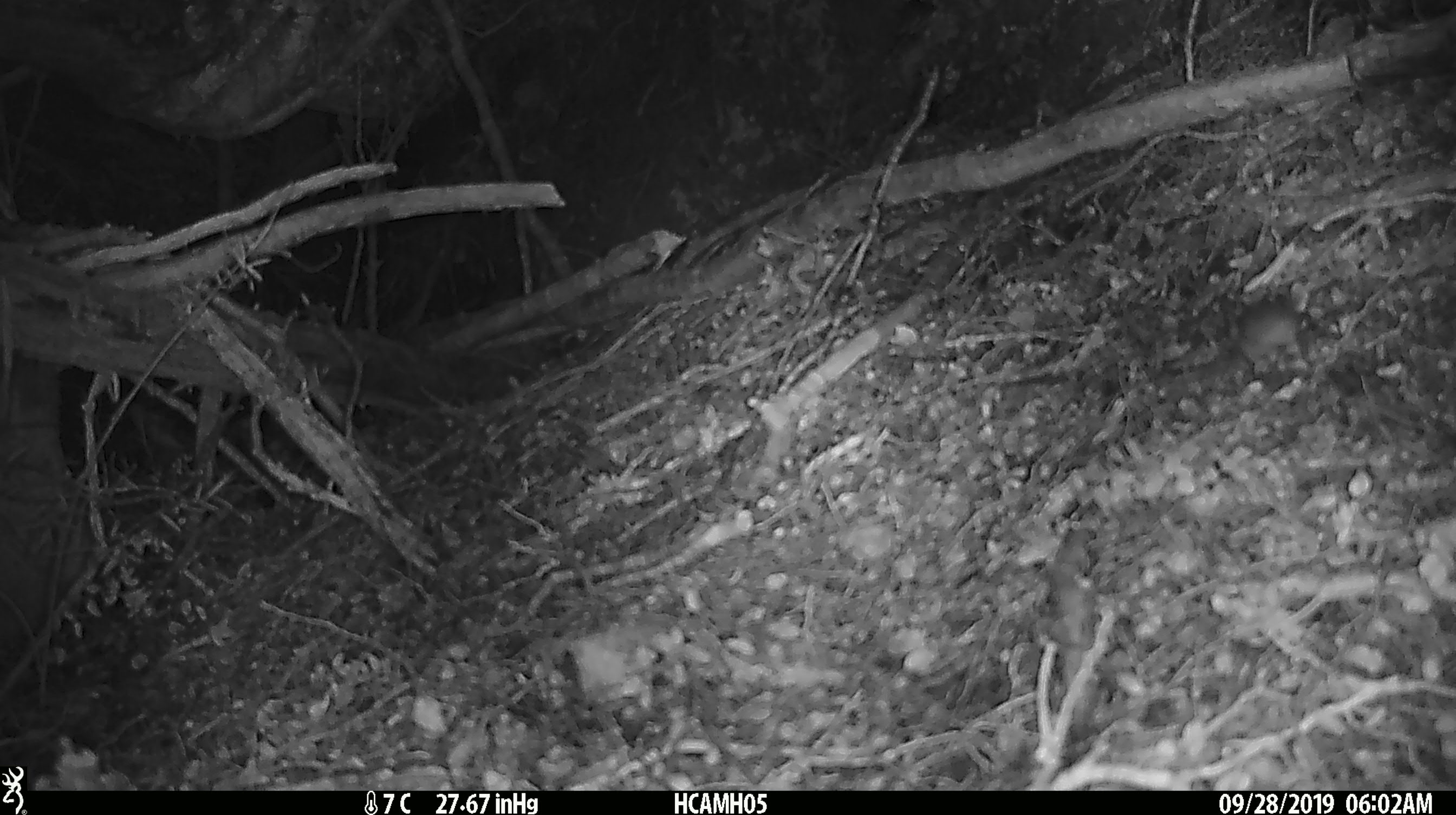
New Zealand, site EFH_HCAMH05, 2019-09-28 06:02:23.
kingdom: Animalia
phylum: Chordata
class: Mammalia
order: Rodentia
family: Muridae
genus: Mus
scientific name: Mus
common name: mouse